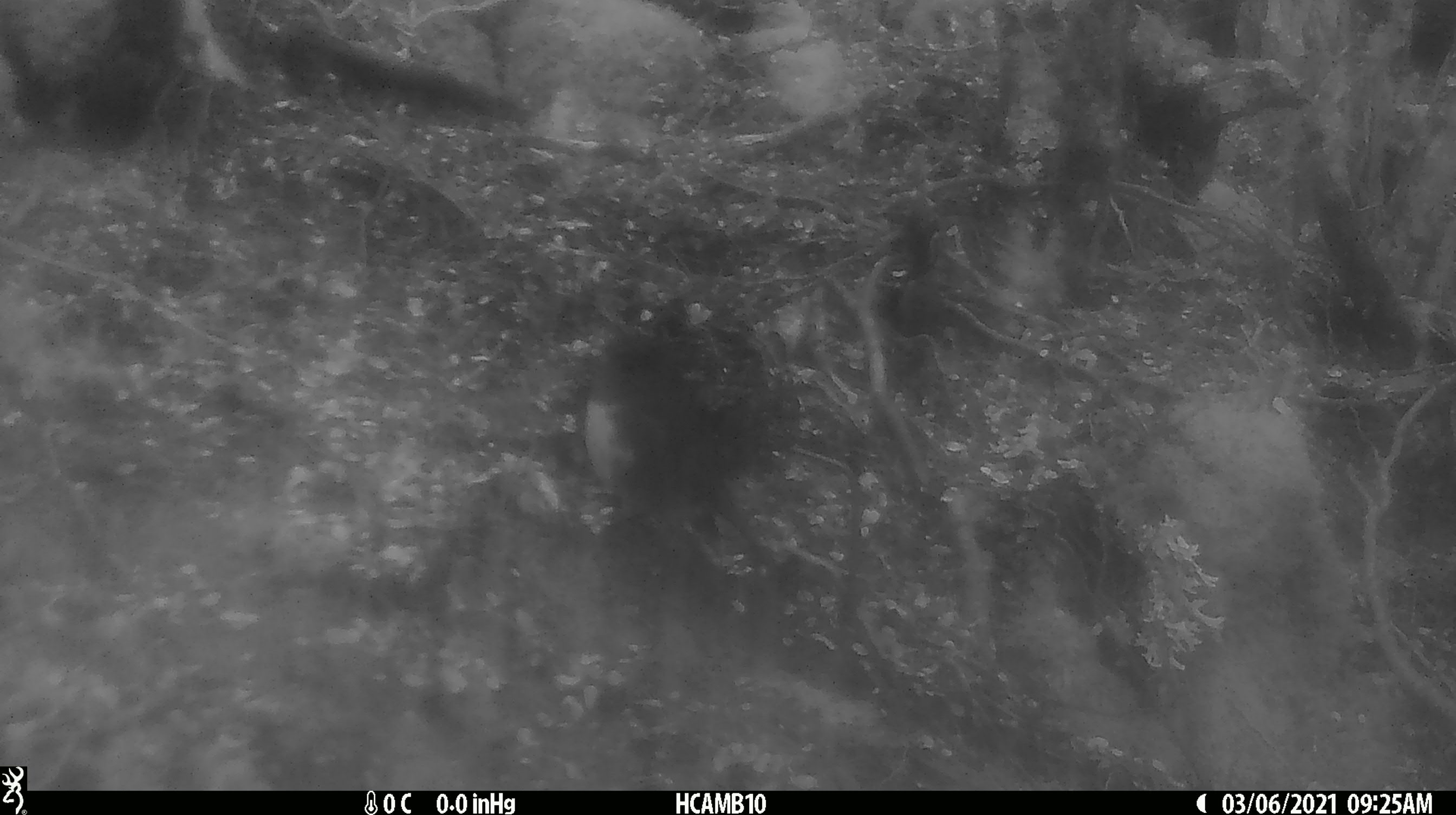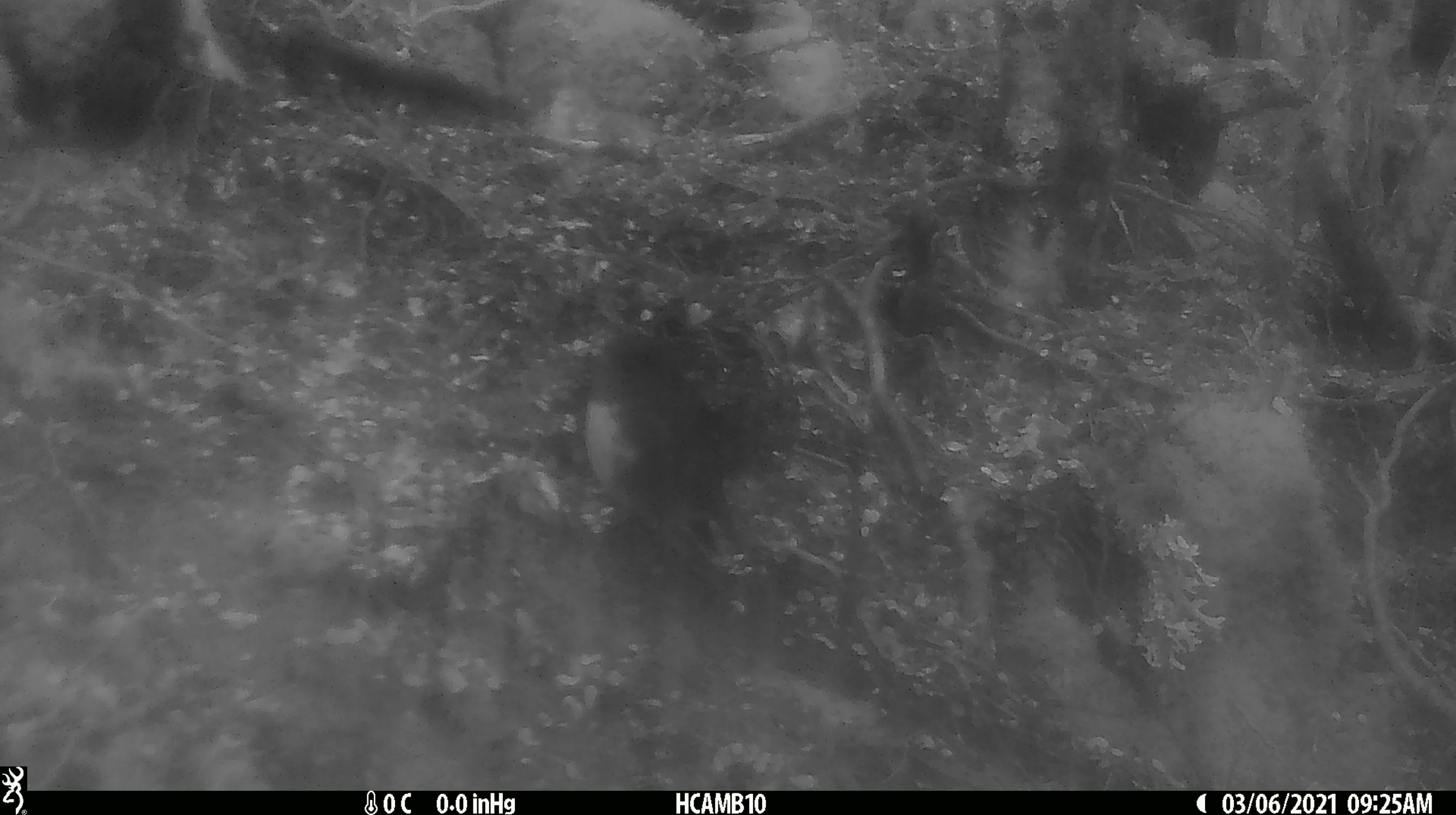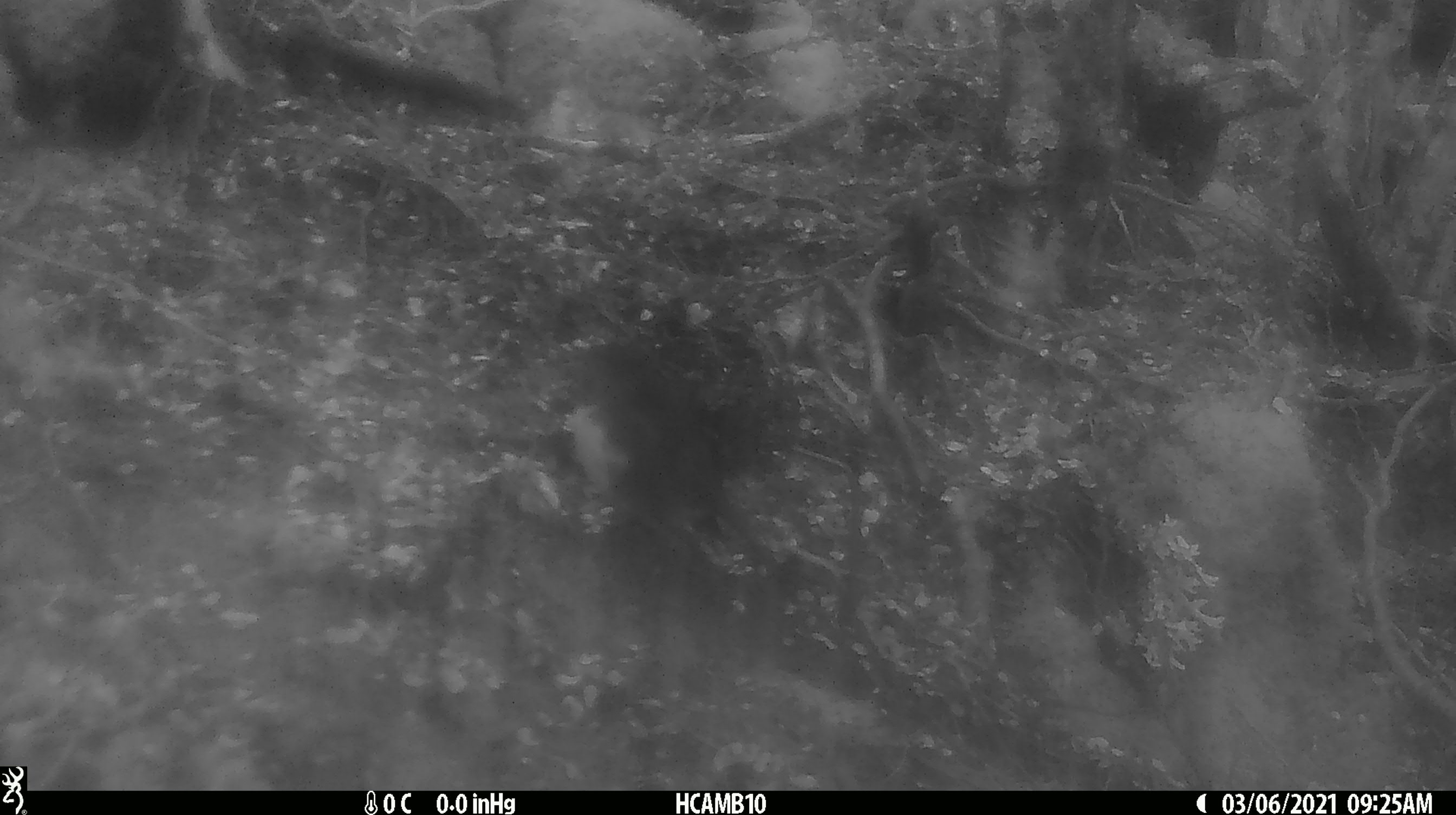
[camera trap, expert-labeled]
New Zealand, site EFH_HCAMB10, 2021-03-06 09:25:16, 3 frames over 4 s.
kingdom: Animalia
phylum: Chordata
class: Aves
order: Passeriformes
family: Petroicidae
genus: Petroica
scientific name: Petroica australis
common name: new zealand robin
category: robin